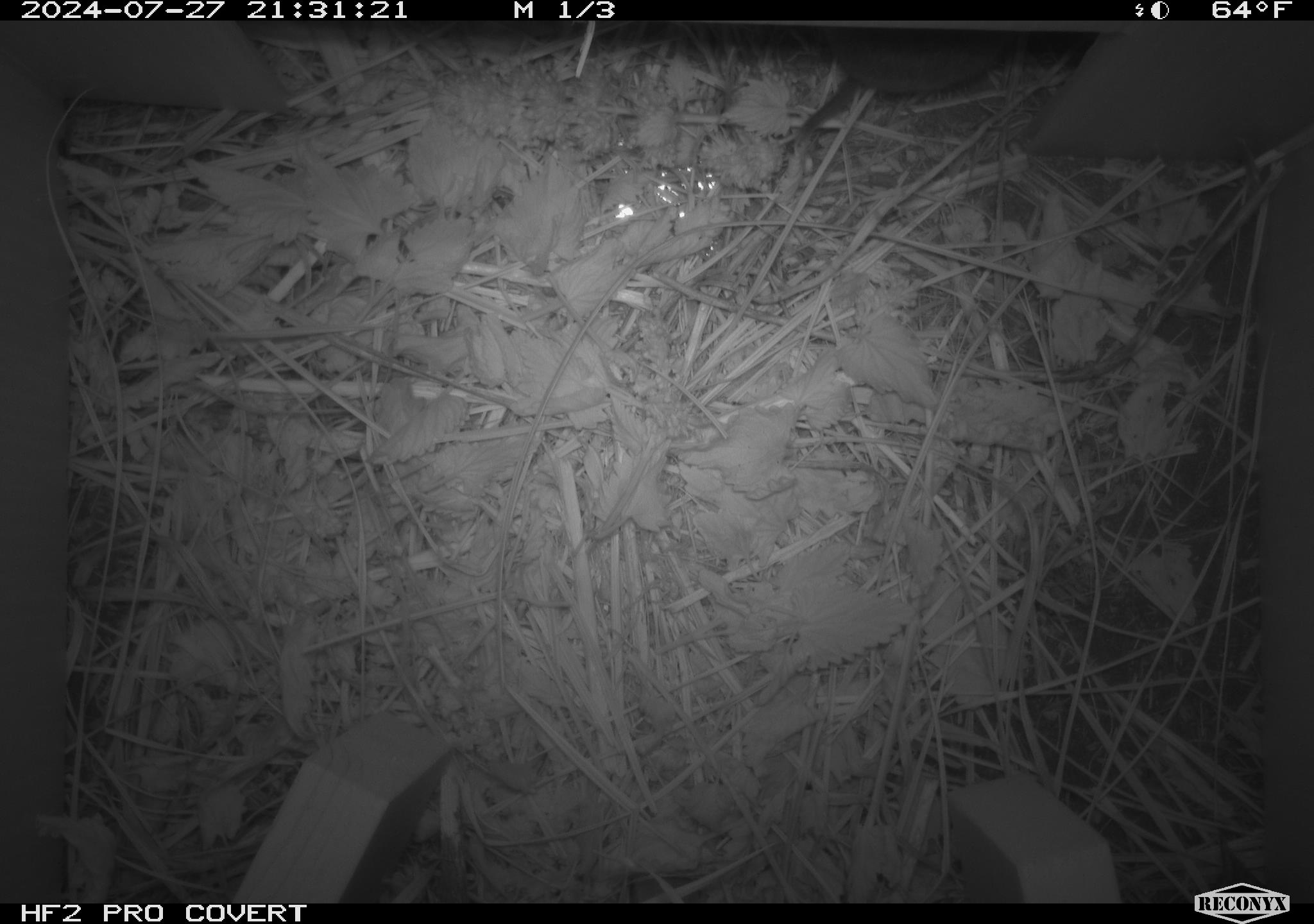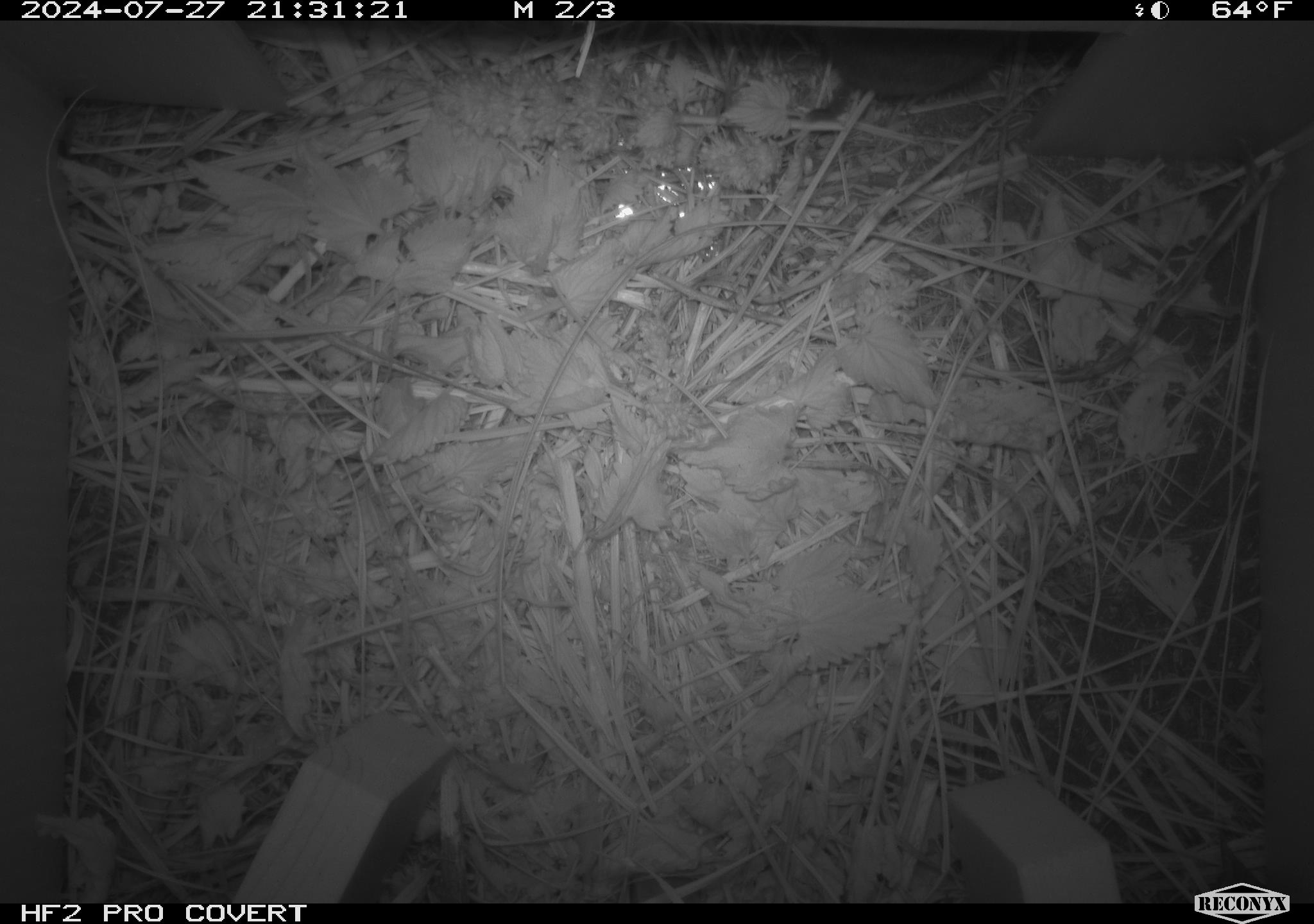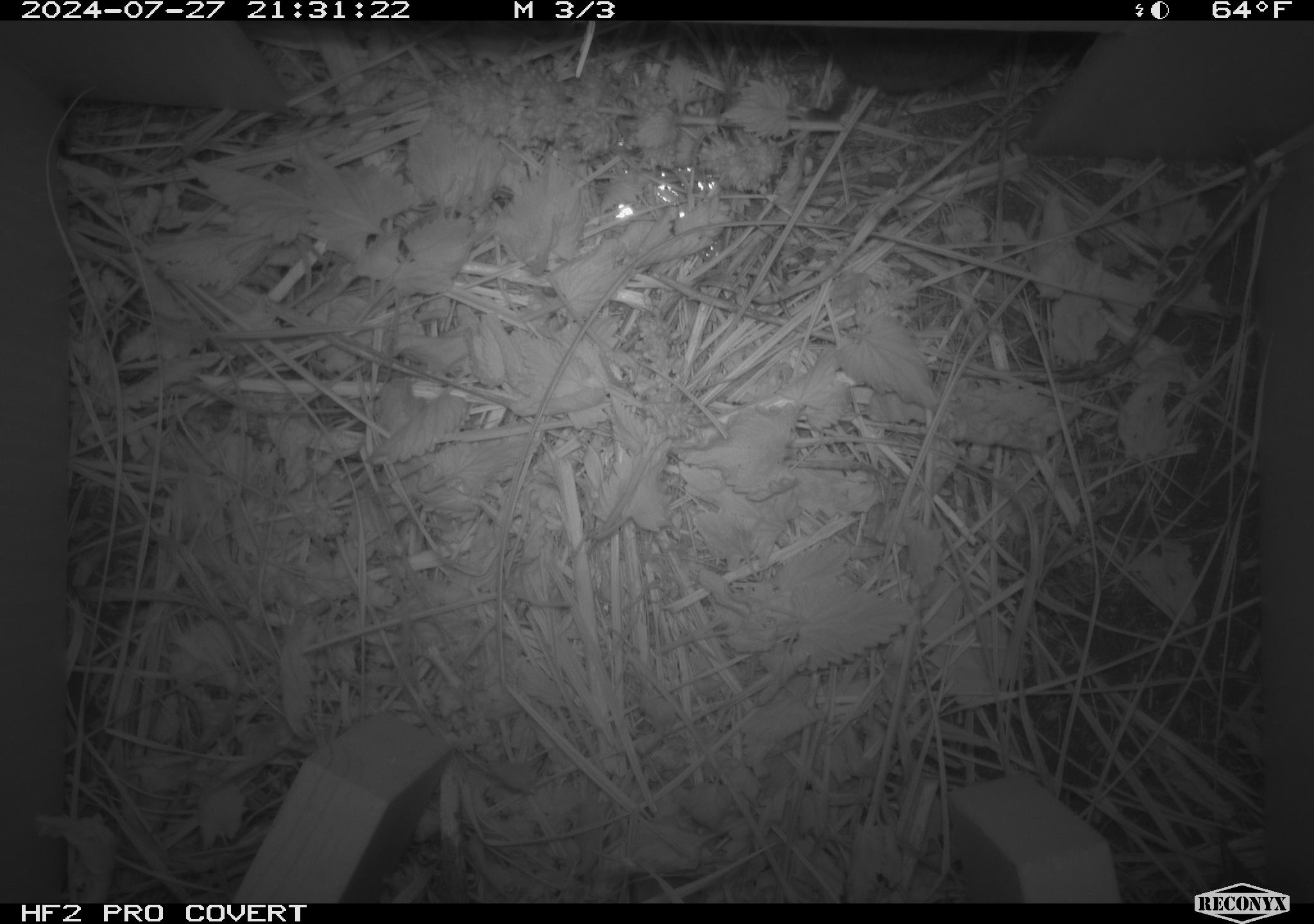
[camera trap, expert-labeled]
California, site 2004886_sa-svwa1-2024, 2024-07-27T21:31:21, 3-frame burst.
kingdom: Animalia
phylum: Chordata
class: Mammalia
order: Rodentia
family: Cricetidae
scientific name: Arvicolinae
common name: voles, lemmings, and muskrats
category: arvicolinae subfamily